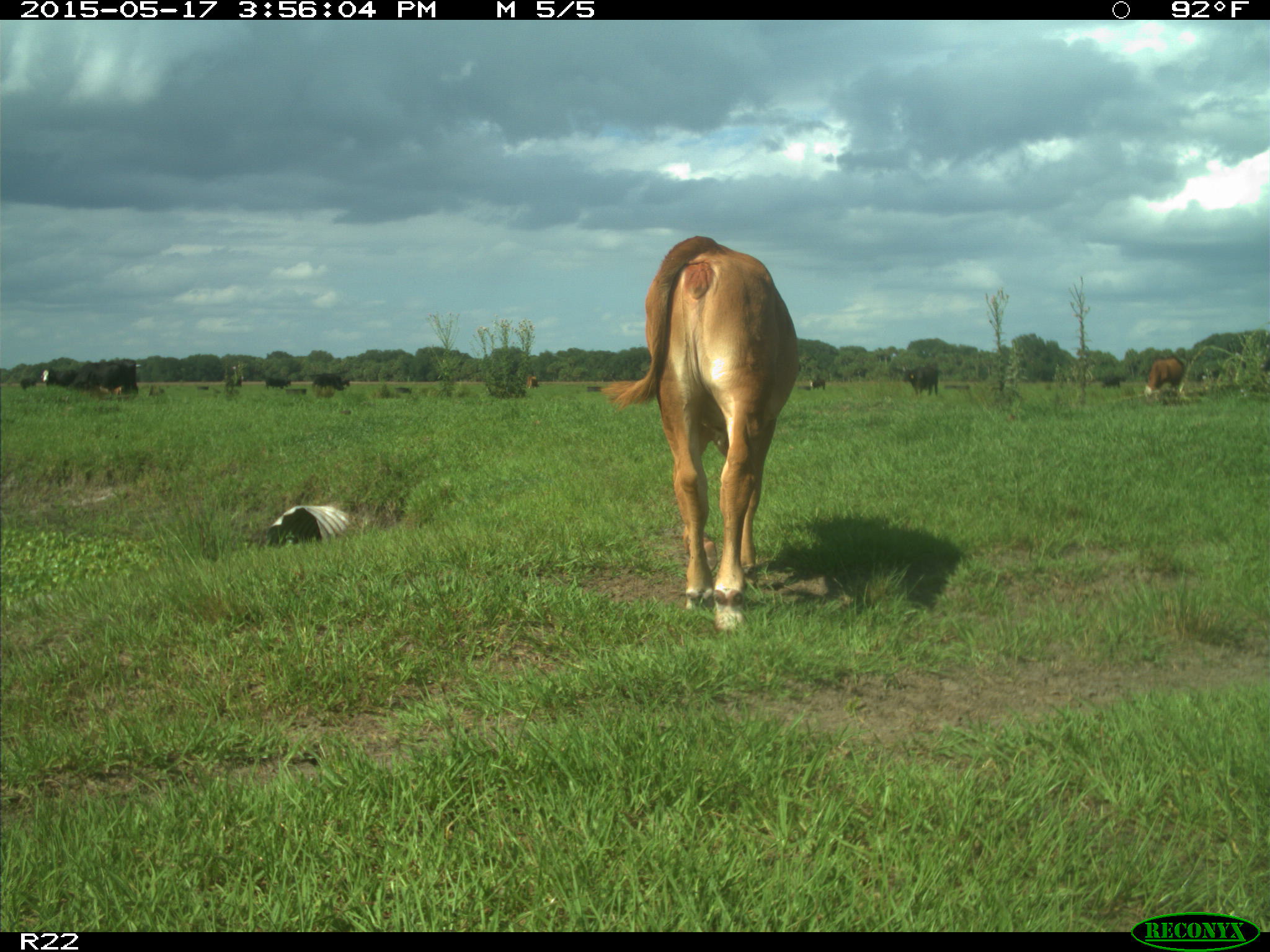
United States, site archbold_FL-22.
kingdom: Animalia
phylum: Chordata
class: Mammalia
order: Artiodactyla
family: Bovidae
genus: Bos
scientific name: Bos taurus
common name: domestic cow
Bos taurus (domestic cow).